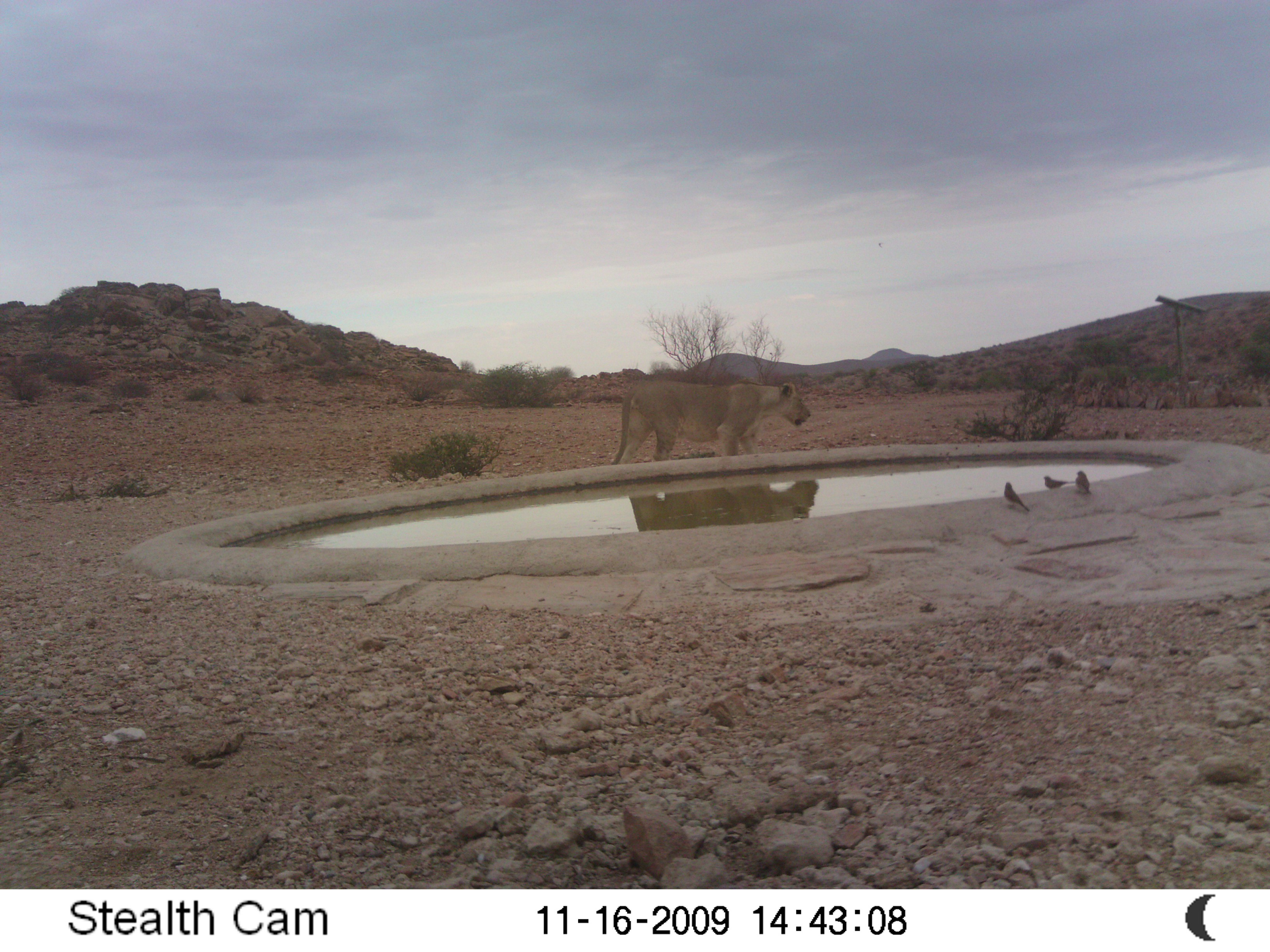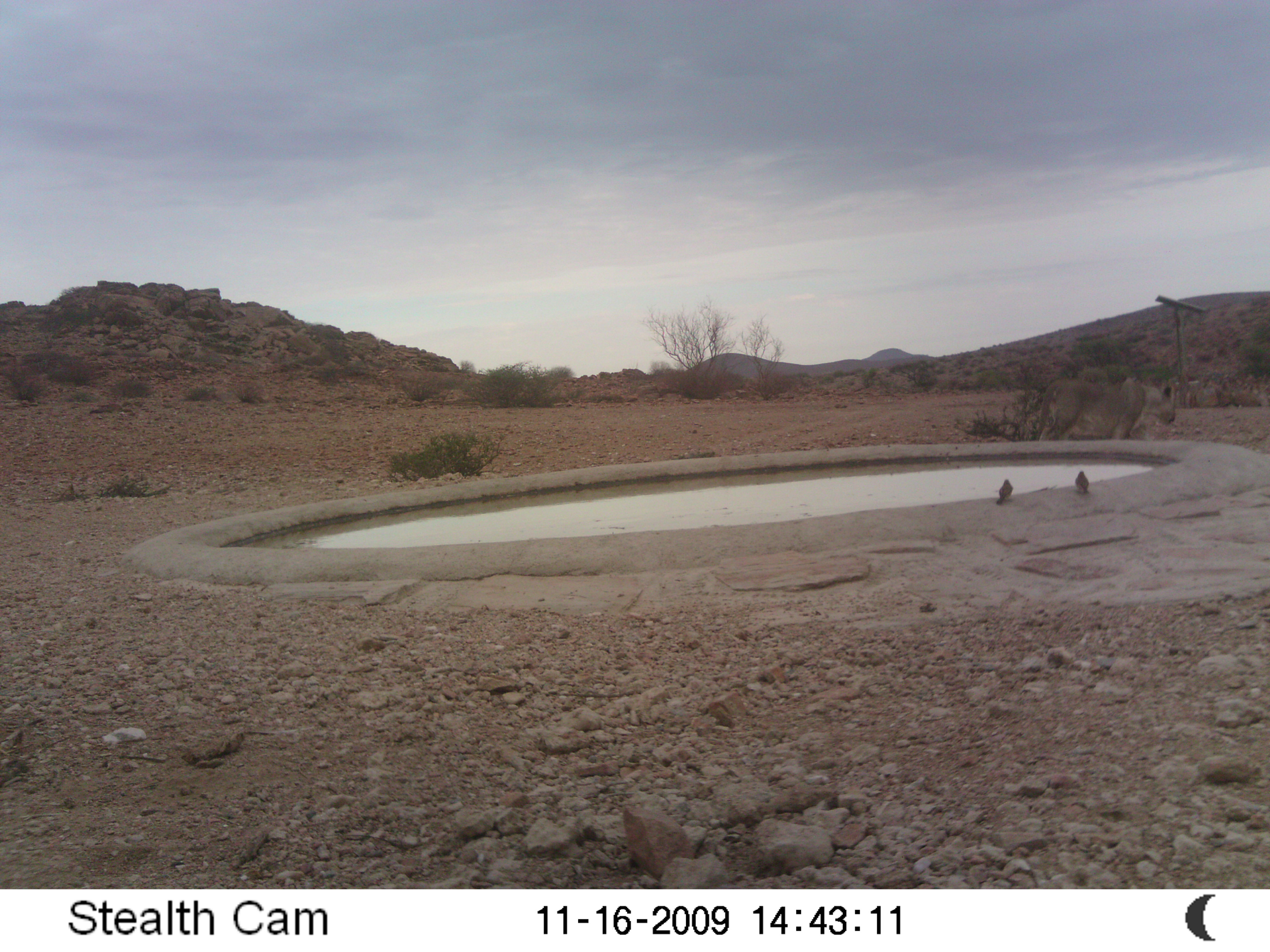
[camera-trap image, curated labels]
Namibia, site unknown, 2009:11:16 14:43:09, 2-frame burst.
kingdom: Animalia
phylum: Chordata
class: Mammalia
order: Carnivora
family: Felidae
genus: Panthera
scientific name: Panthera leo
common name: lion